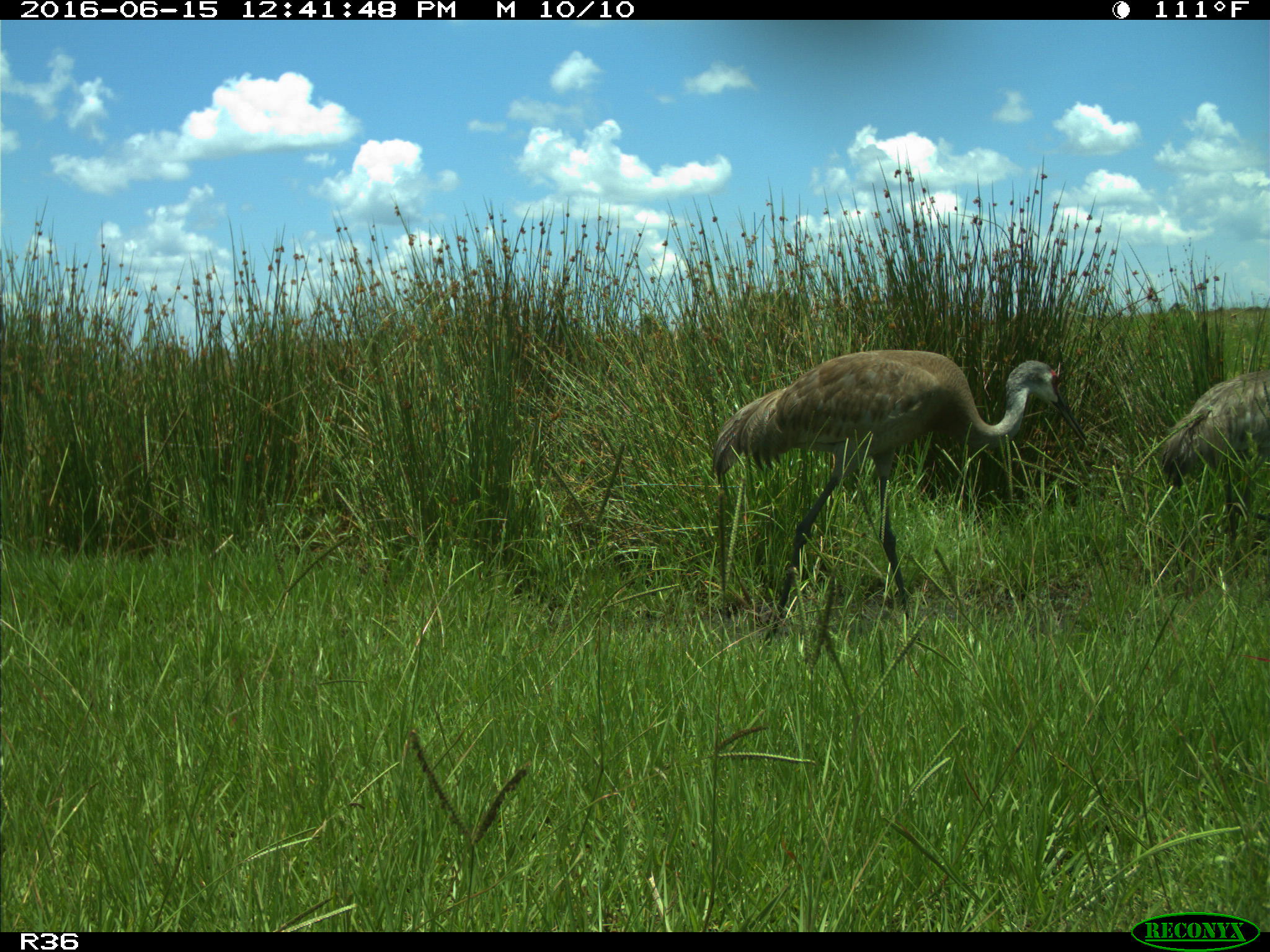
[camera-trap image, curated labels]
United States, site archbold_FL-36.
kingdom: Animalia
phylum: Chordata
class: Aves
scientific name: Aves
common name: birds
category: unidentified bird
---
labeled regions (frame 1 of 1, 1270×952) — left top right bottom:
animal: 714 350 1088 646; 1162 369 1269 543